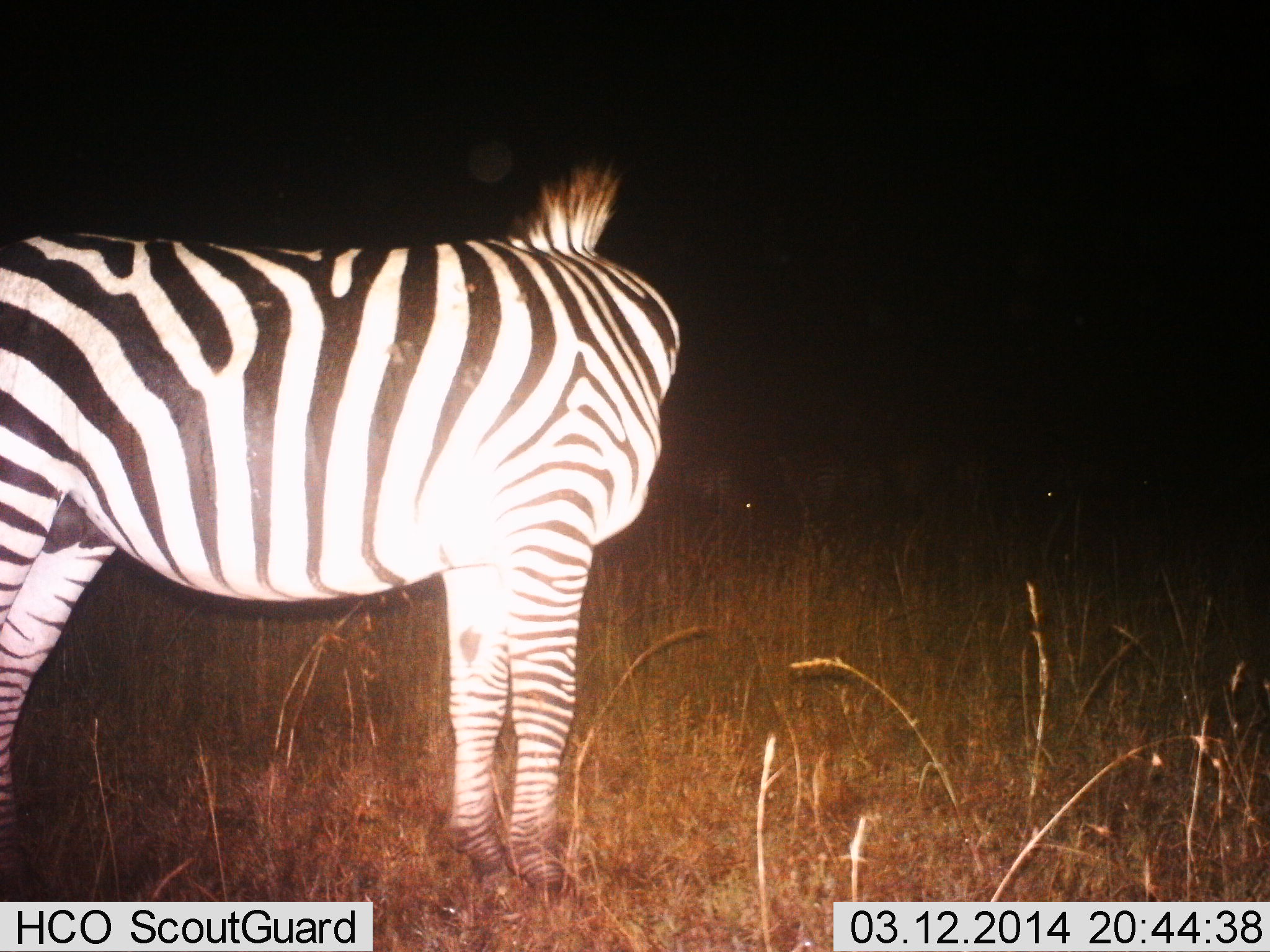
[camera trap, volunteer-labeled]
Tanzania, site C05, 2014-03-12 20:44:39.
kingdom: Animalia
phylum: Chordata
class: Mammalia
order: Perissodactyla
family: Equidae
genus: Equus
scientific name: Equus quagga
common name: plains zebra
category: zebra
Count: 1.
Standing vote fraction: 100%.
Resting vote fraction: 0%.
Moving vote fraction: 0%.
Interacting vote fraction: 0%.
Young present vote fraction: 0%.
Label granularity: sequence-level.